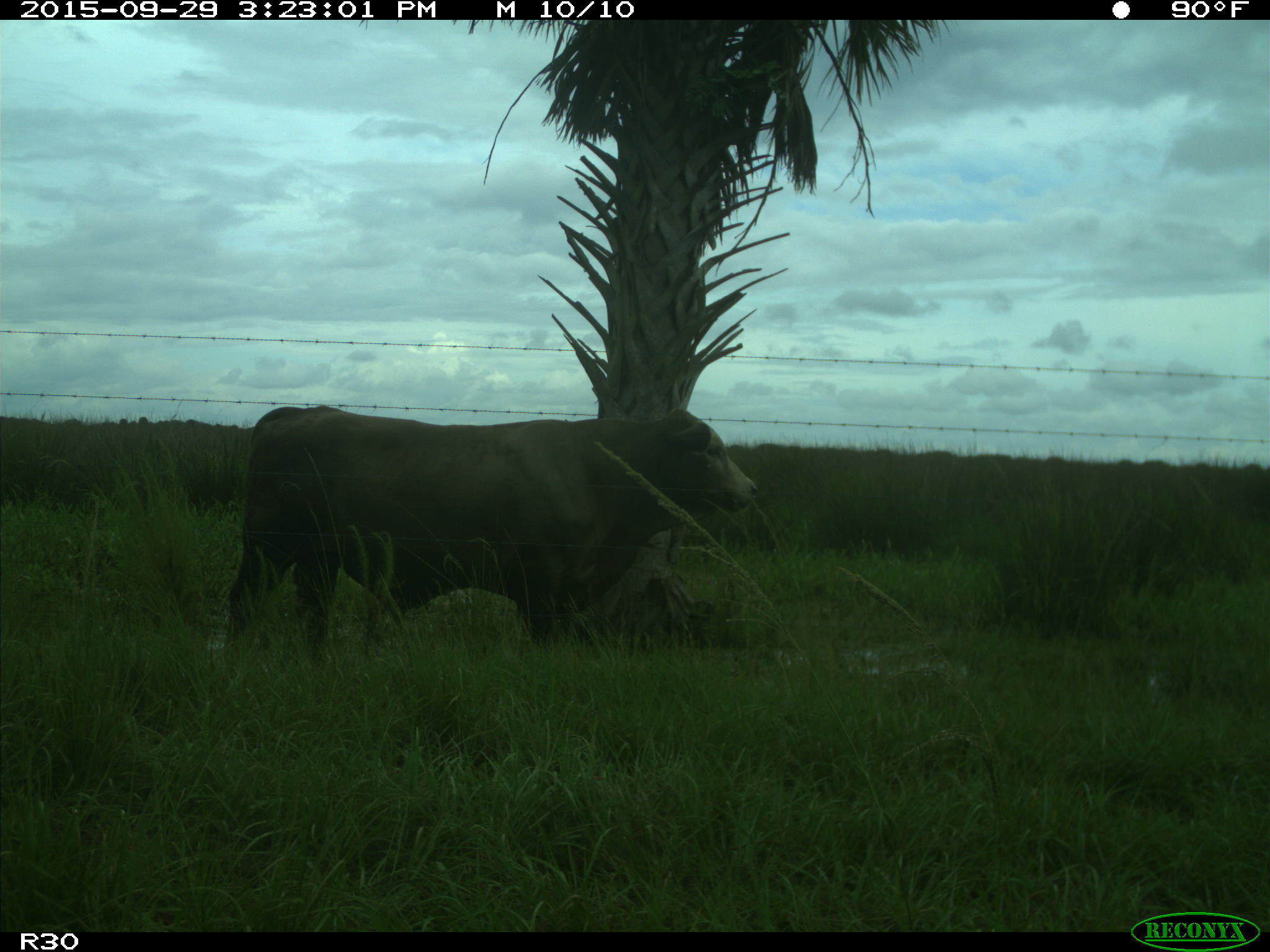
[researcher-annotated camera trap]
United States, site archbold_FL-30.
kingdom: Animalia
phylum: Chordata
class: Mammalia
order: Artiodactyla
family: Bovidae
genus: Bos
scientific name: Bos taurus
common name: domestic cow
Bos taurus (domestic cow).